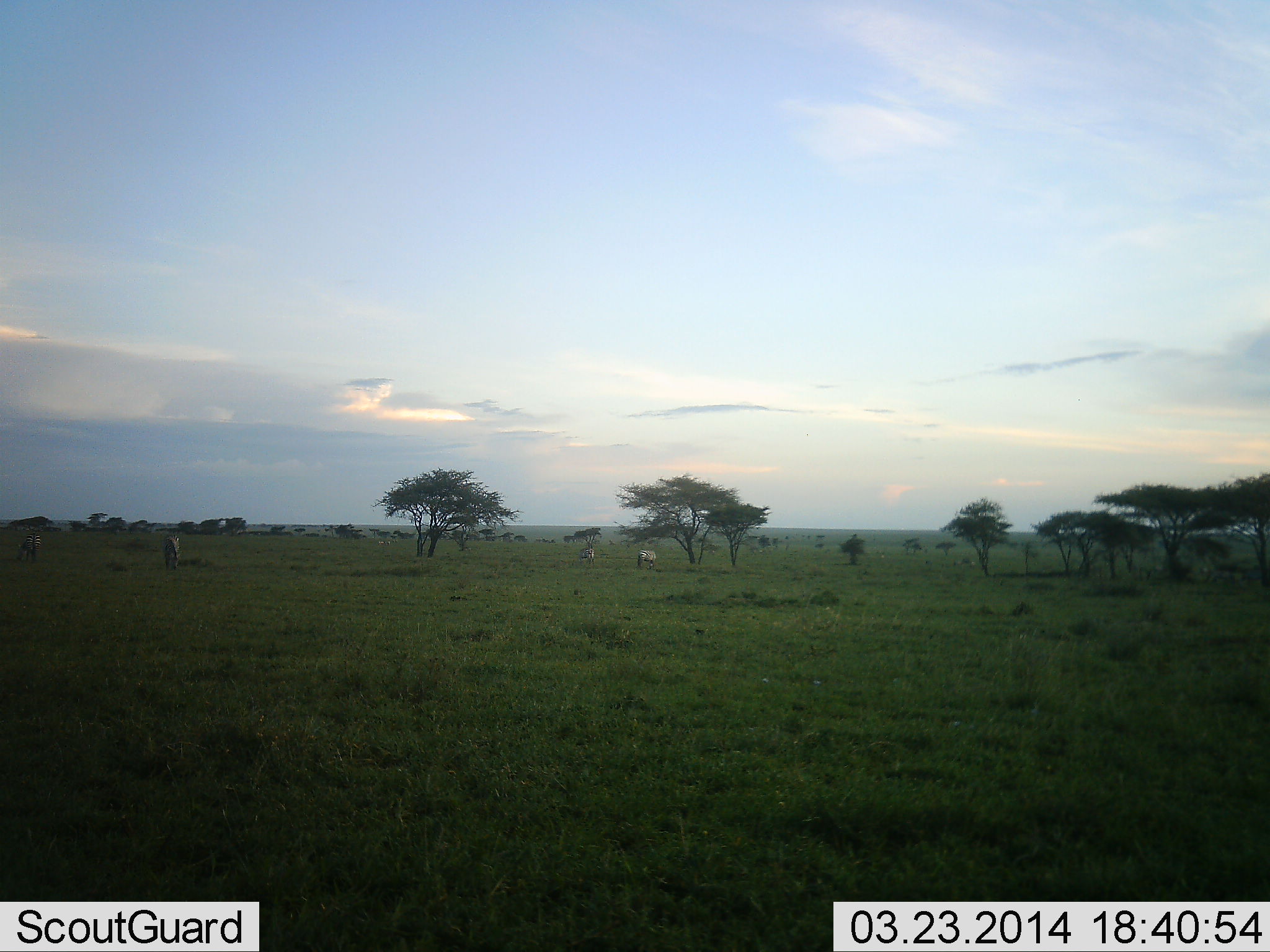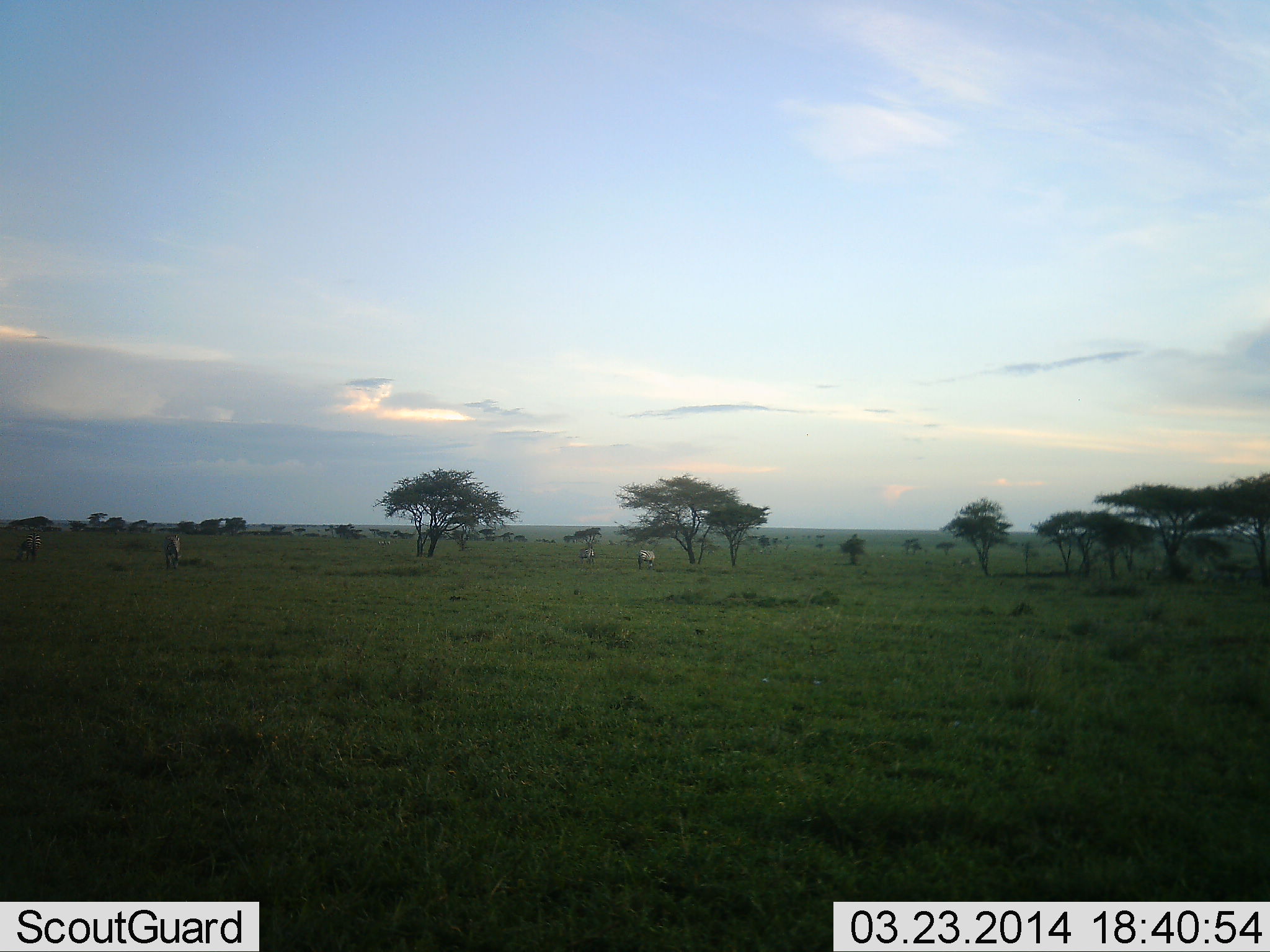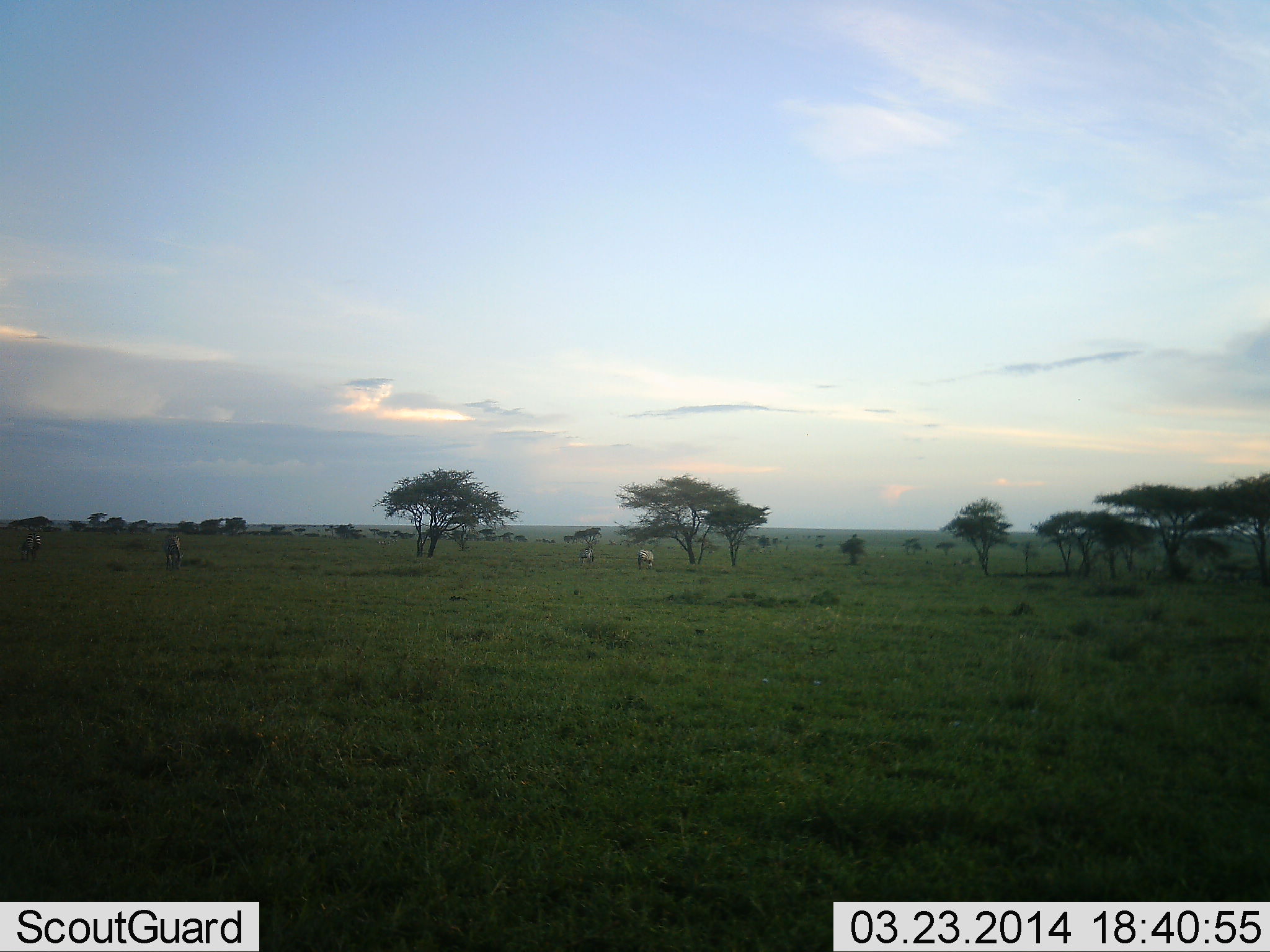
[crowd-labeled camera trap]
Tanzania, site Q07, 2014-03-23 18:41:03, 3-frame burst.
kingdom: Animalia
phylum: Chordata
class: Mammalia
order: Perissodactyla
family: Equidae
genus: Equus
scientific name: Equus quagga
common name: plains zebra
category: zebra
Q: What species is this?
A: Zebra (plains zebra) (Equus quagga).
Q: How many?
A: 4.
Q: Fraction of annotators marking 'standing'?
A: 45%.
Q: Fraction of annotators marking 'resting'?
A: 0%.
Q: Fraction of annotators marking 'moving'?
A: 0%.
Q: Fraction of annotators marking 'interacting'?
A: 0%.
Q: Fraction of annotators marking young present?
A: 0%.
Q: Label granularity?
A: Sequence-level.